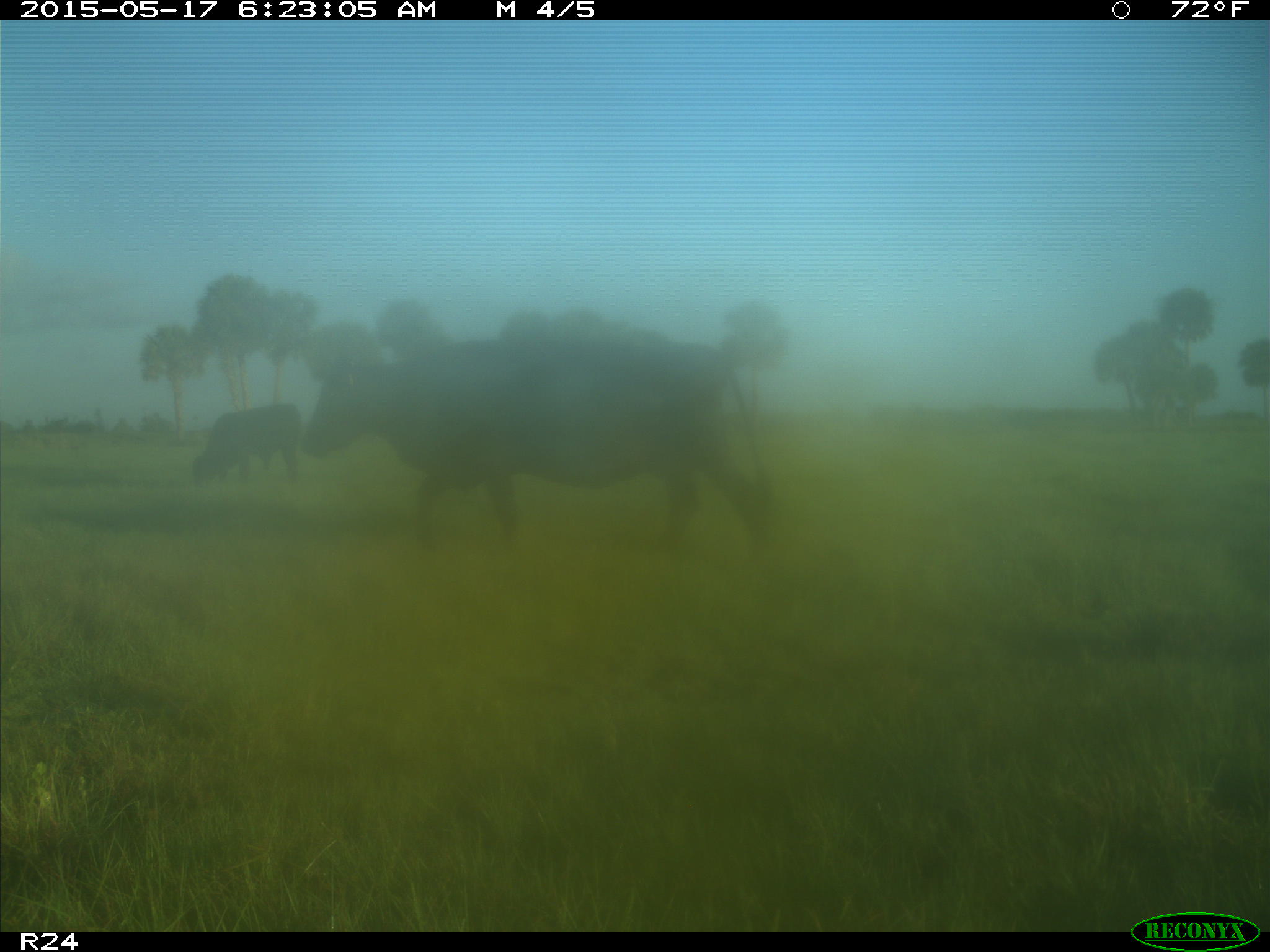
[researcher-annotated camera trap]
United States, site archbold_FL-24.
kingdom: Animalia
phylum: Chordata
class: Mammalia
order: Artiodactyla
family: Bovidae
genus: Bos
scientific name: Bos taurus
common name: domestic cow